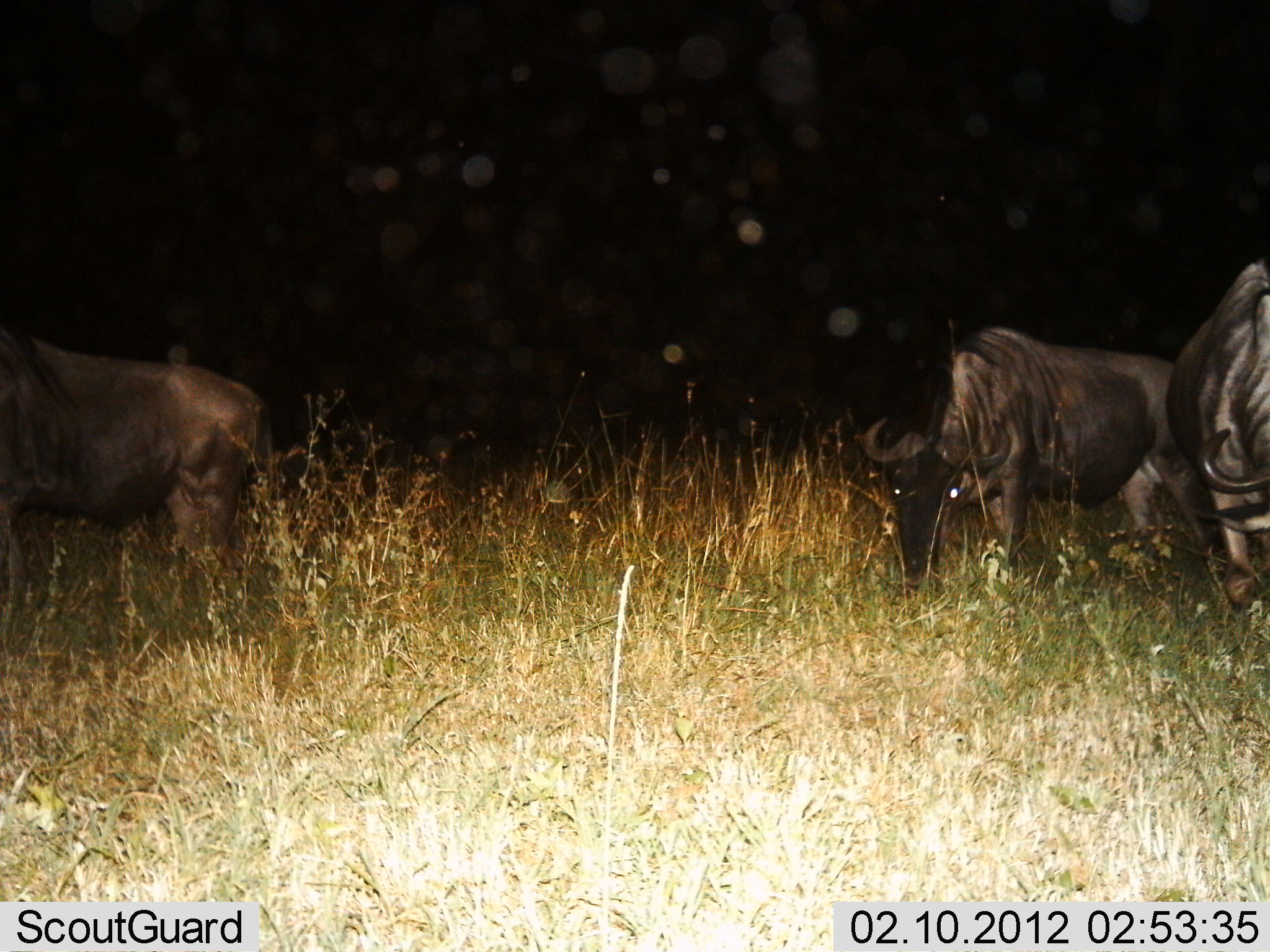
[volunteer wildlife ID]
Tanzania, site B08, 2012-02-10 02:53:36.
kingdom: Animalia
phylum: Chordata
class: Mammalia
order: Artiodactyla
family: Bovidae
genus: Connochaetes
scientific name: Connochaetes taurinus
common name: blue wildebeest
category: wildebeest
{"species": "wildebeest (blue wildebeest) (Connochaetes taurinus)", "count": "3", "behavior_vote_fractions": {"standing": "46%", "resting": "0%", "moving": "8%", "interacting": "0%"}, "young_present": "0%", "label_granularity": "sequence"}